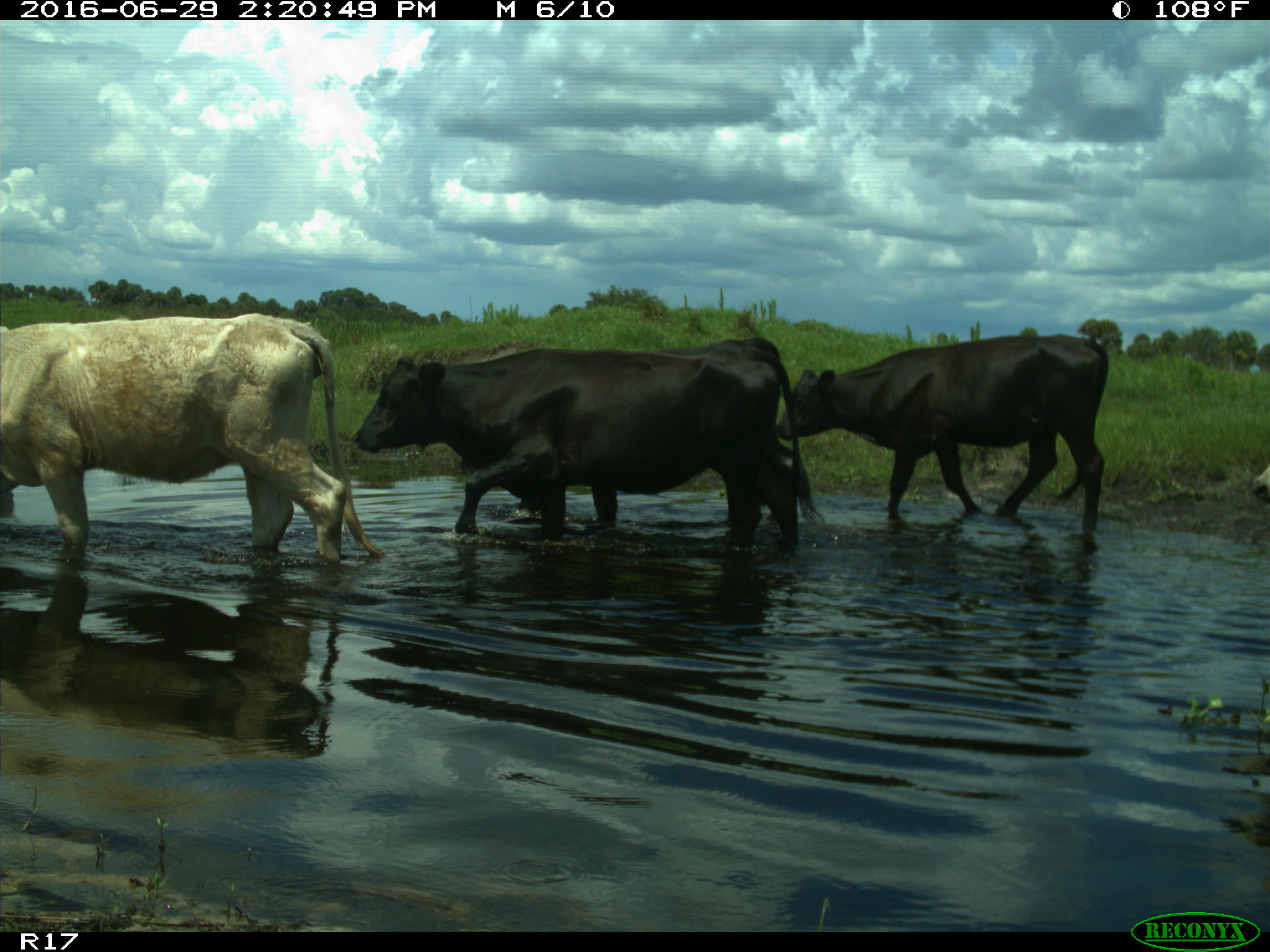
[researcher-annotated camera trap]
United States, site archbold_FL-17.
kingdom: Animalia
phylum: Chordata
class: Mammalia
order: Artiodactyla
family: Bovidae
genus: Bos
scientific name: Bos taurus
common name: domestic cow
Bos taurus (domestic cow).